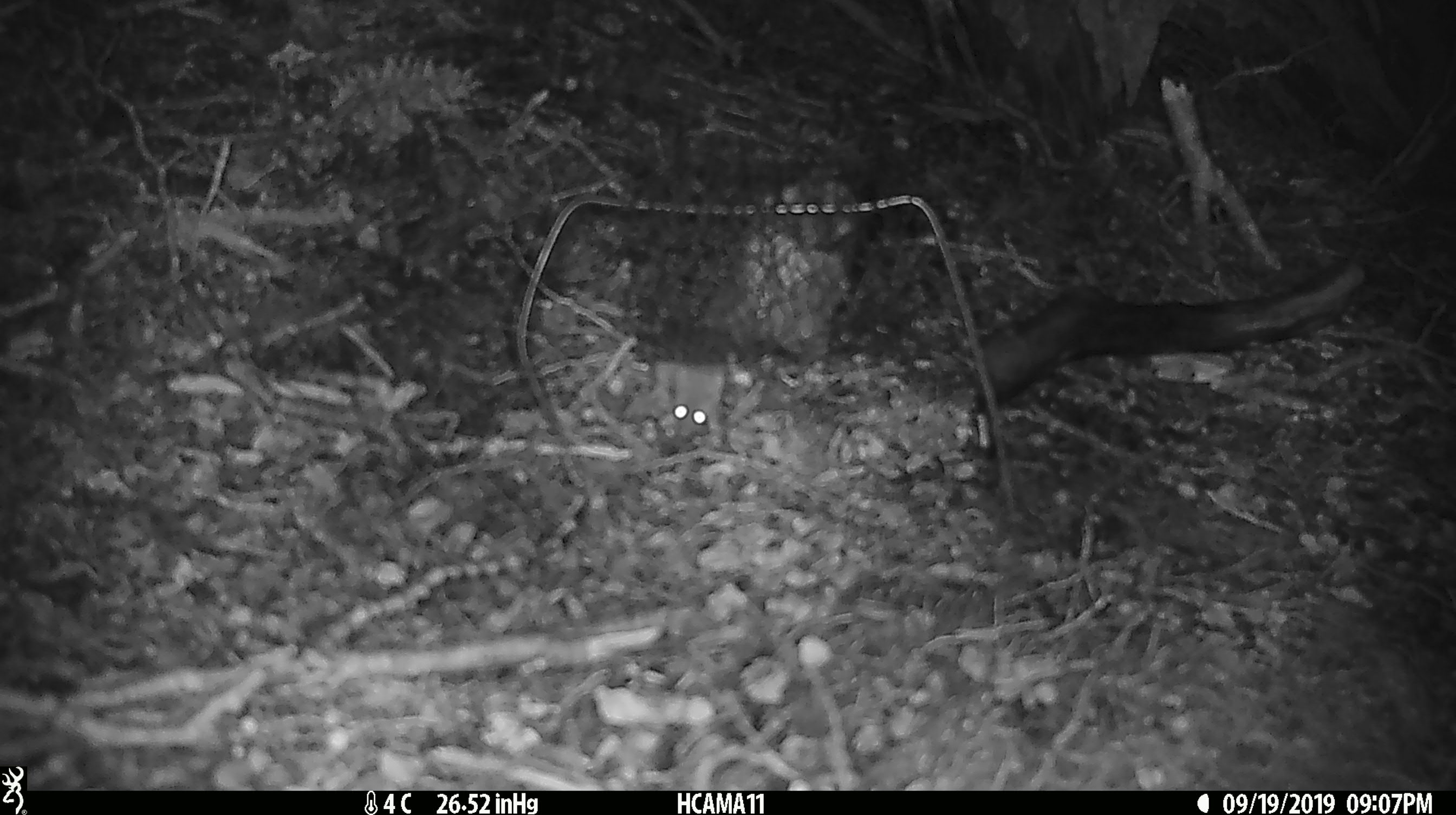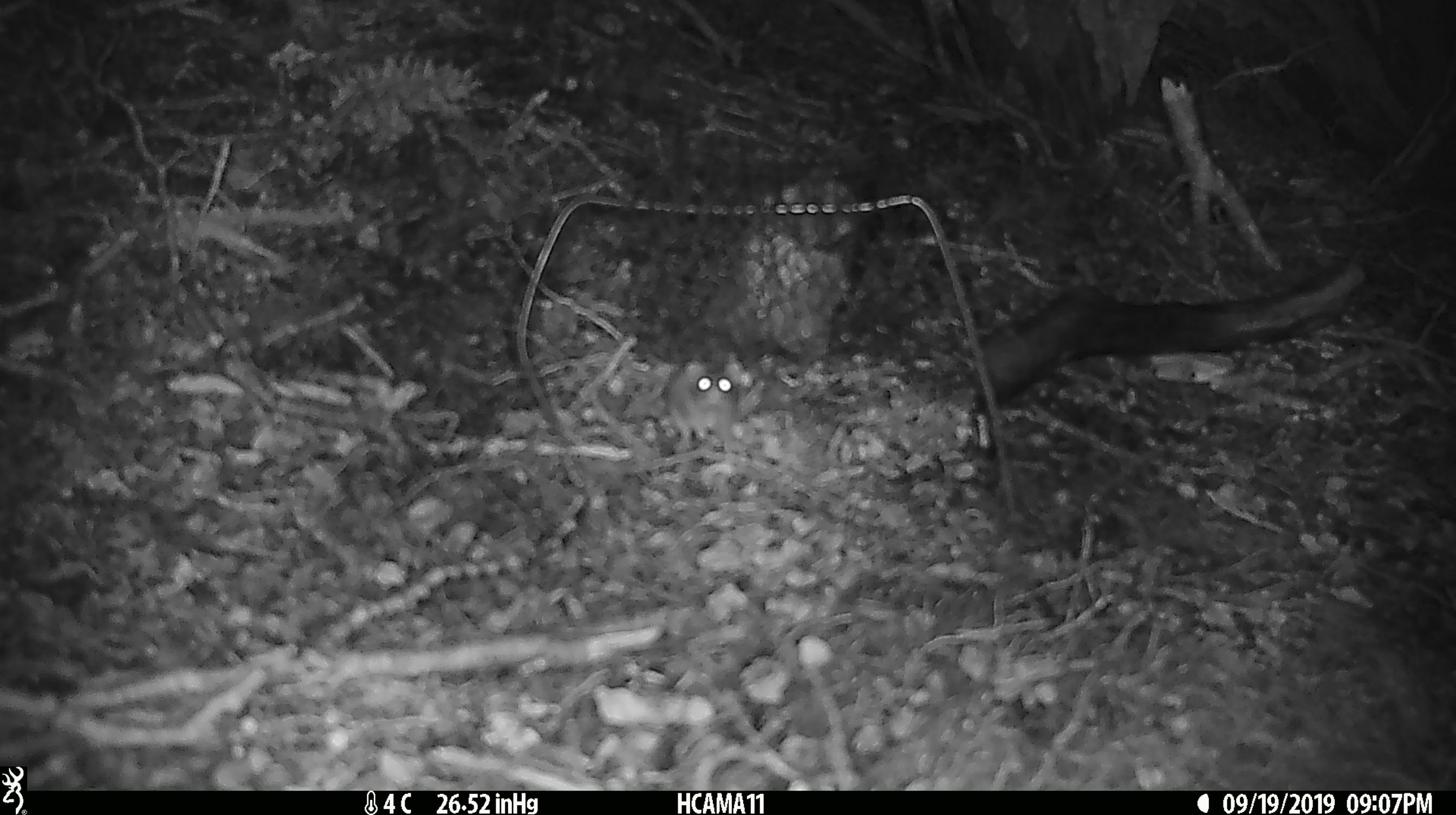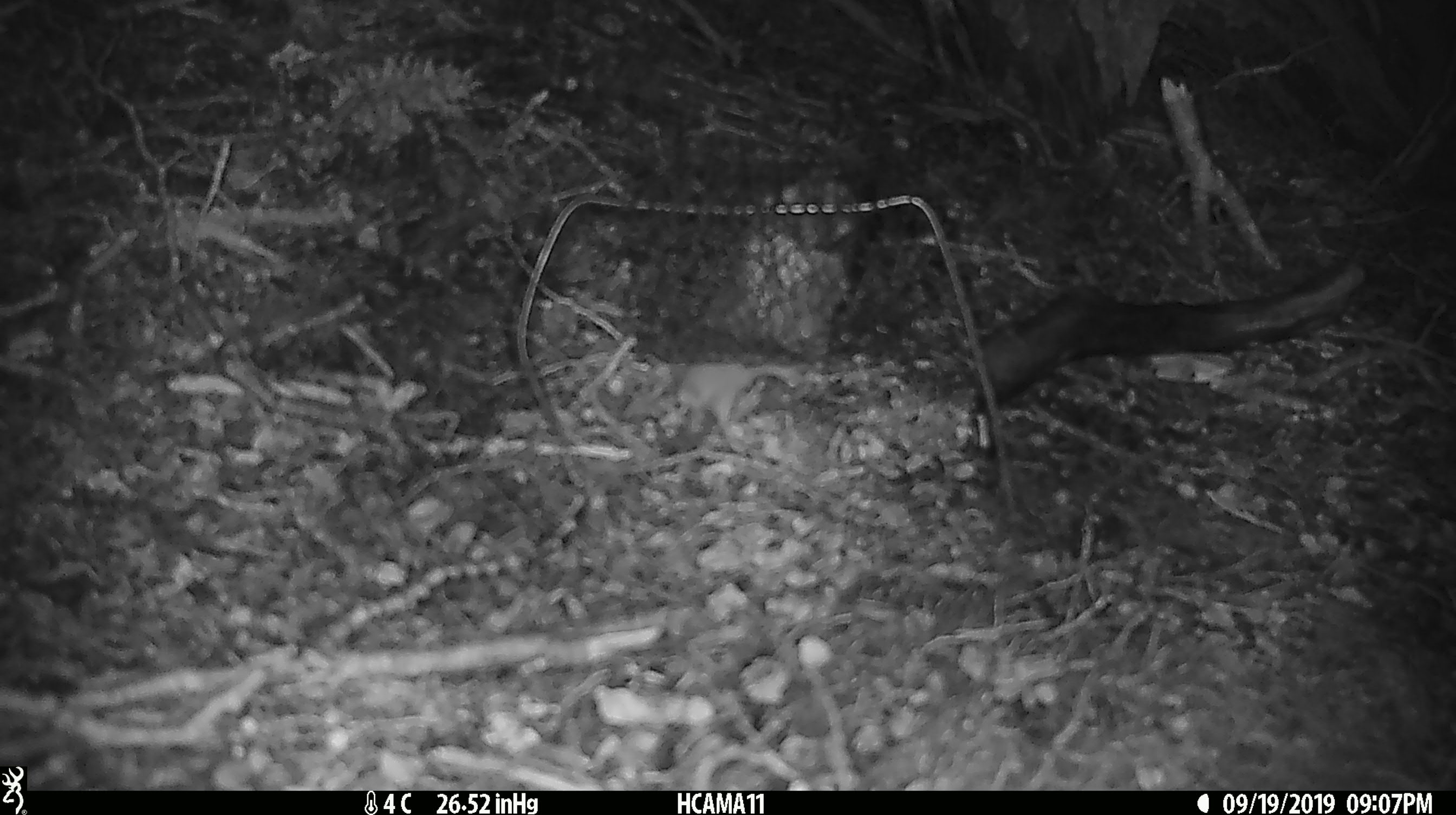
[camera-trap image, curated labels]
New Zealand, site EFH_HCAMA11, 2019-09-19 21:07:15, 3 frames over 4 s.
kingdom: Animalia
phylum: Chordata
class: Mammalia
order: Rodentia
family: Muridae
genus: Mus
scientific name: Mus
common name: mouse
Mouse (Mus).